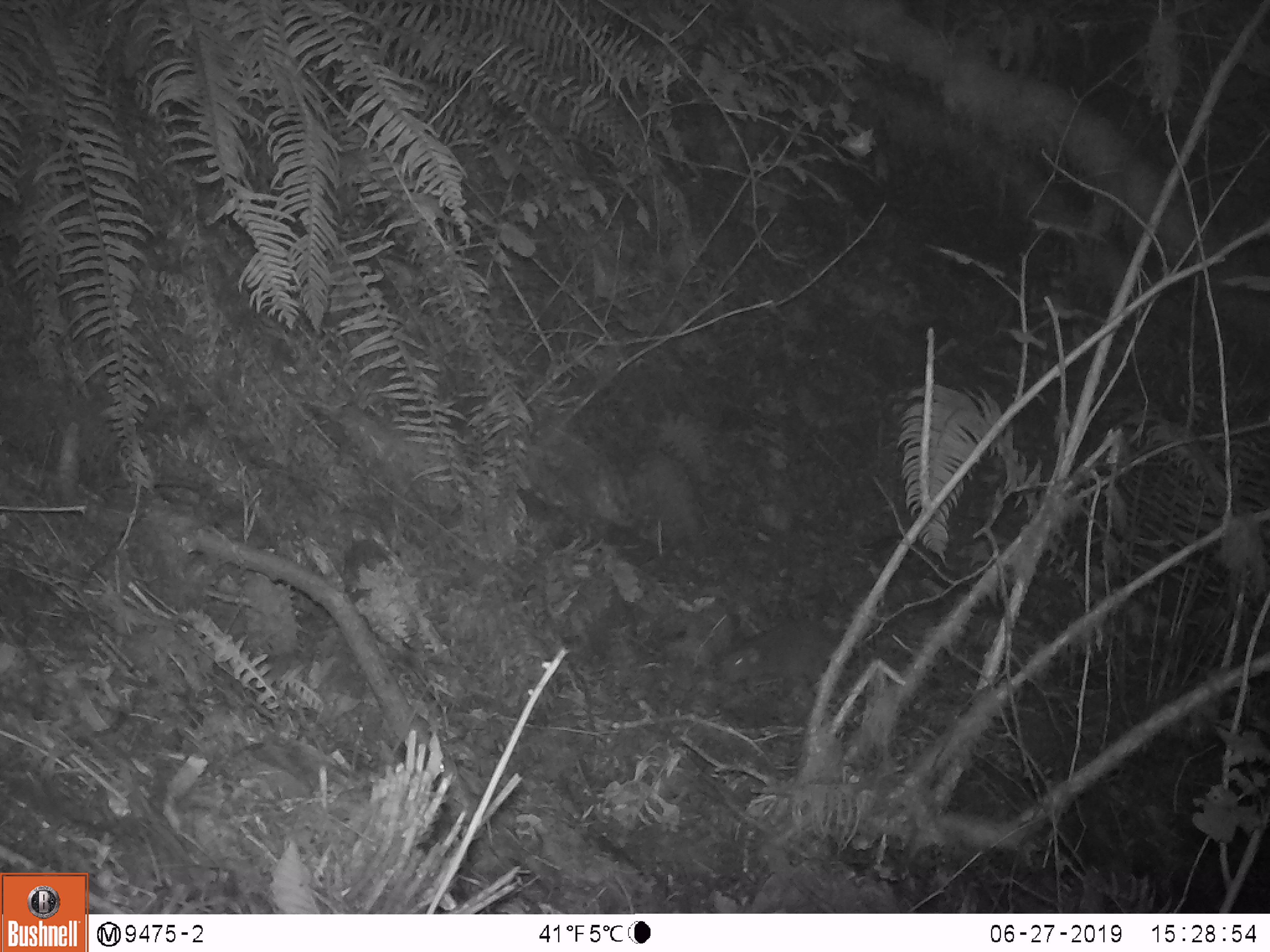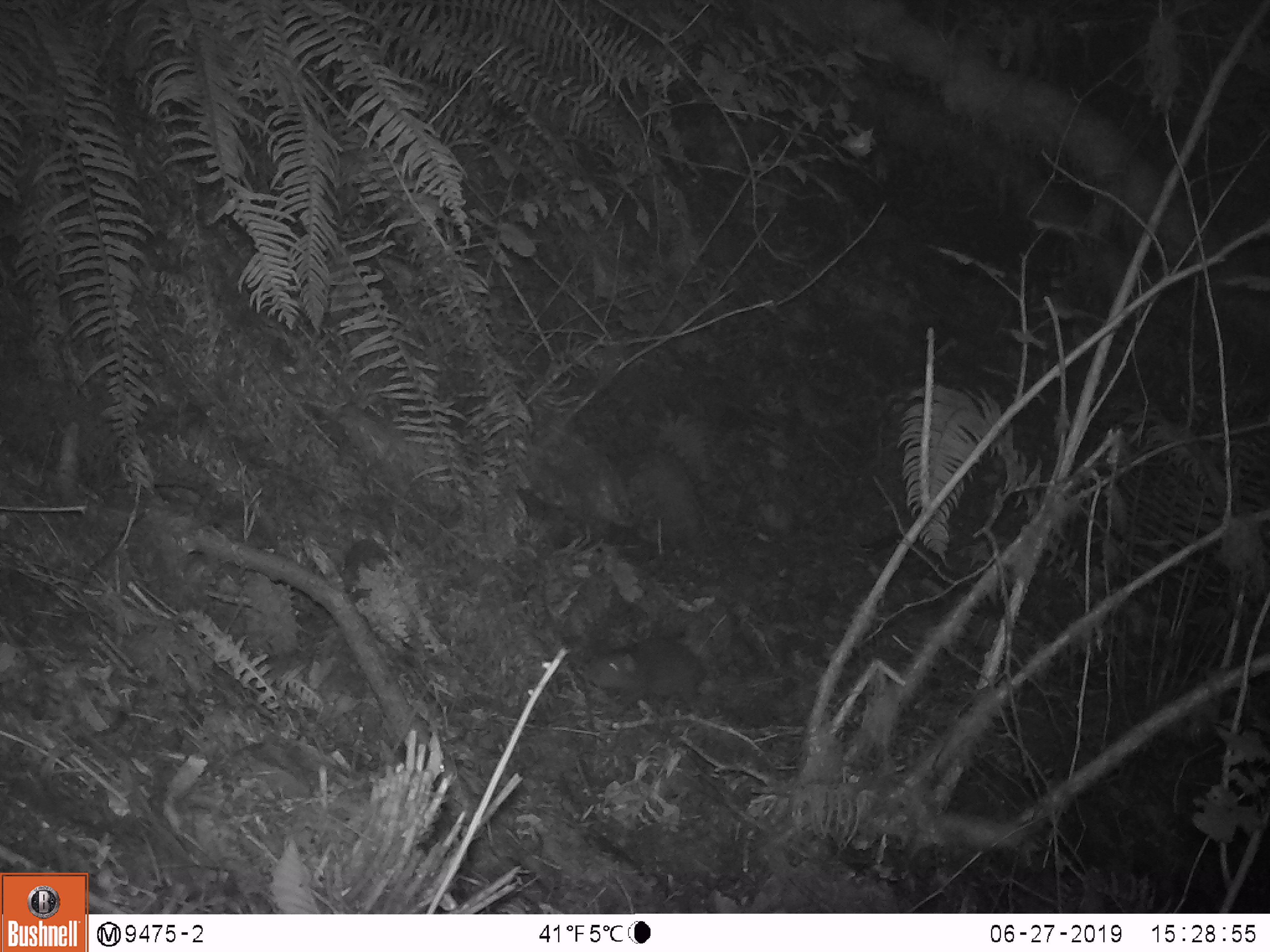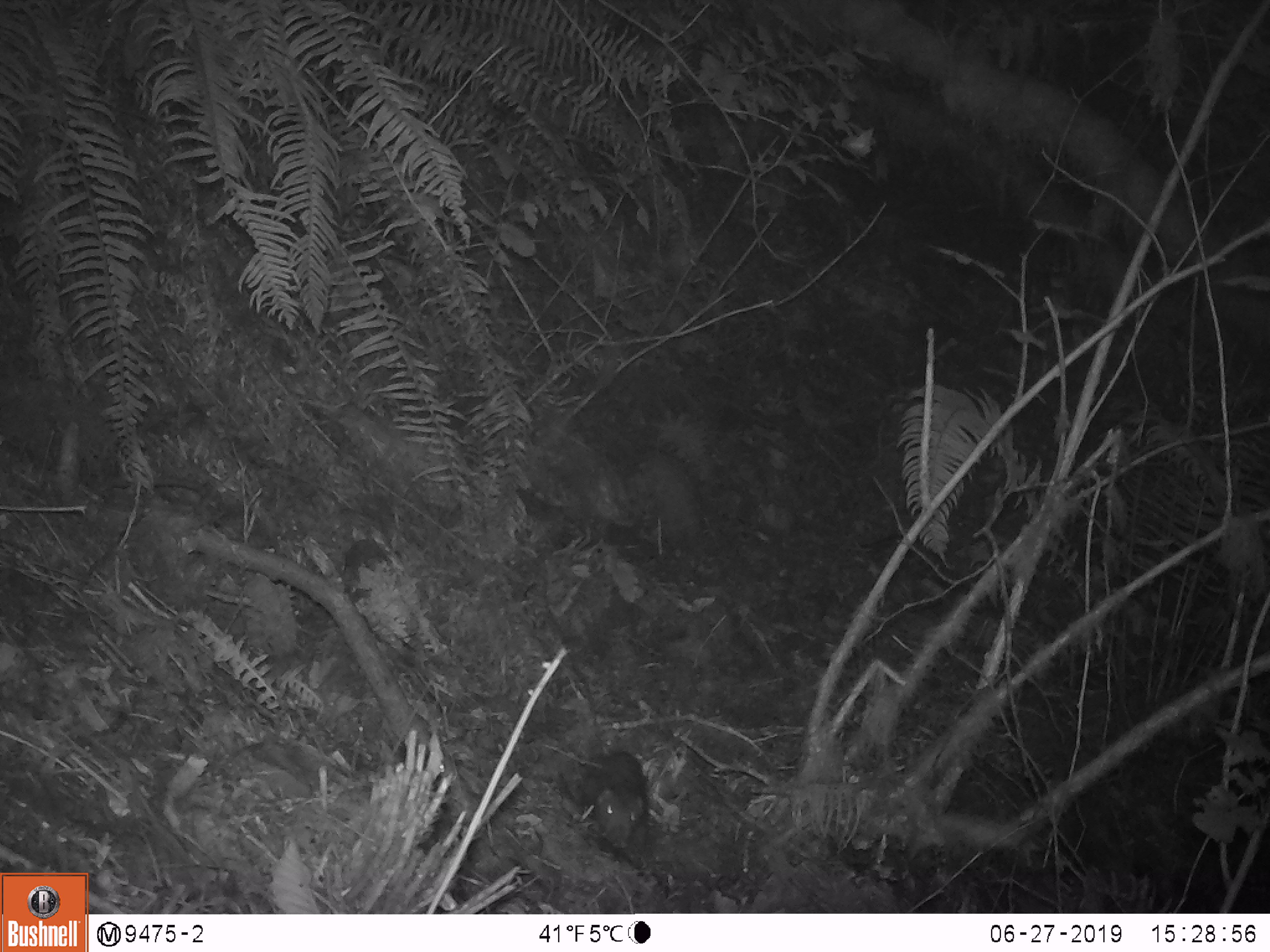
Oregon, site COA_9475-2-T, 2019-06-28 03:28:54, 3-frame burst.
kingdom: Animalia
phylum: Chordata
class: Mammalia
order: Rodentia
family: Aplodontiidae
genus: Aplodontia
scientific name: Aplodontia rufa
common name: mountain beaver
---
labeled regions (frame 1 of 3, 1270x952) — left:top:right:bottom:
mountain beaver: 715:614:841:693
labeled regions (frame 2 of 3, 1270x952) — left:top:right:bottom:
mountain beaver: 580:637:707:714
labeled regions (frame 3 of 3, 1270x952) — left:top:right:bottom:
mountain beaver: 580:747:654:854